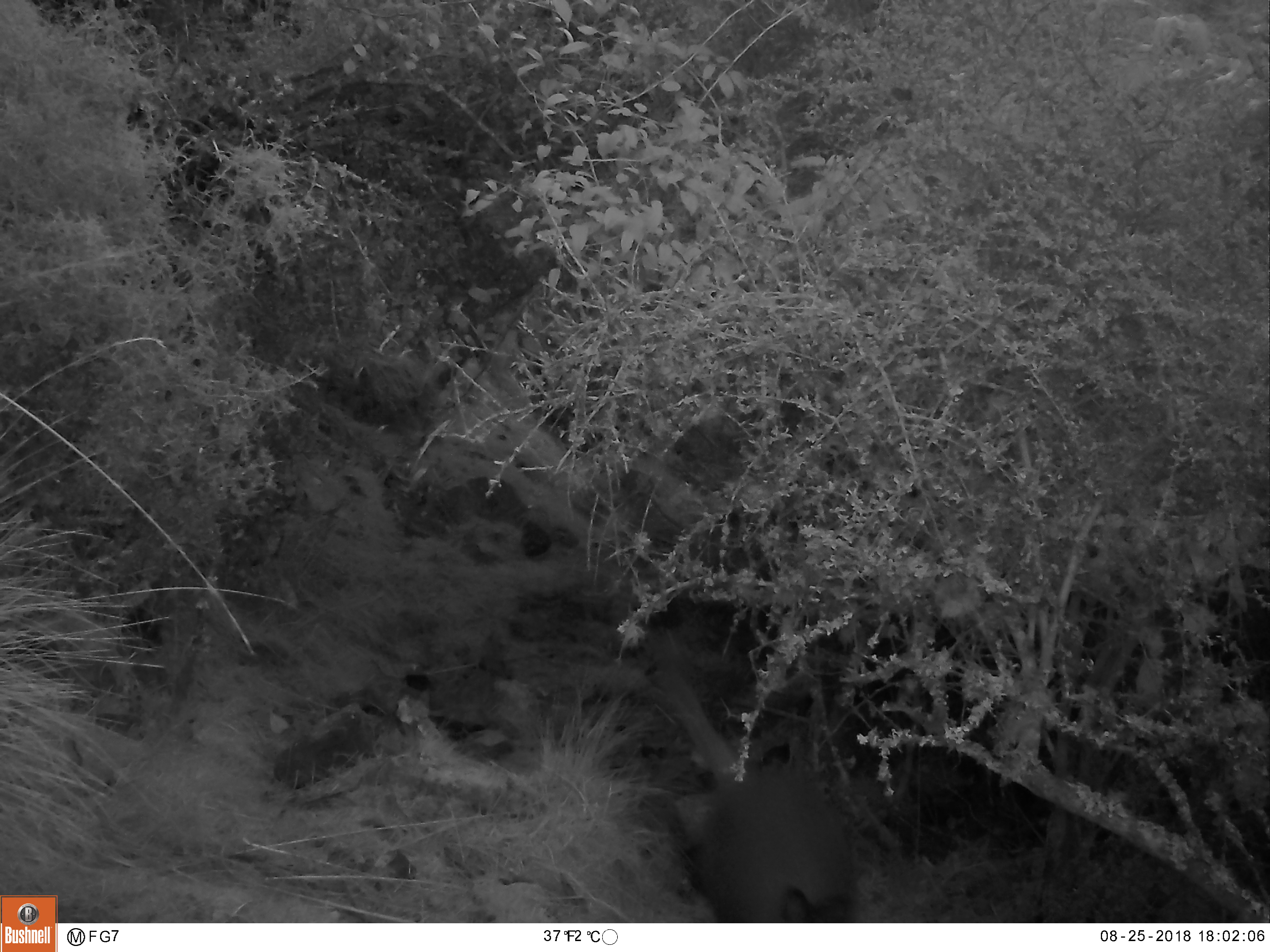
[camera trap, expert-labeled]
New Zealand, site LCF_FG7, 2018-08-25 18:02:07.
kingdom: Animalia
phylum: Chordata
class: Mammalia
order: Diprotodontia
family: Macropodidae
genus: Notamacropus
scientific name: Notamacropus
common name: wallaby